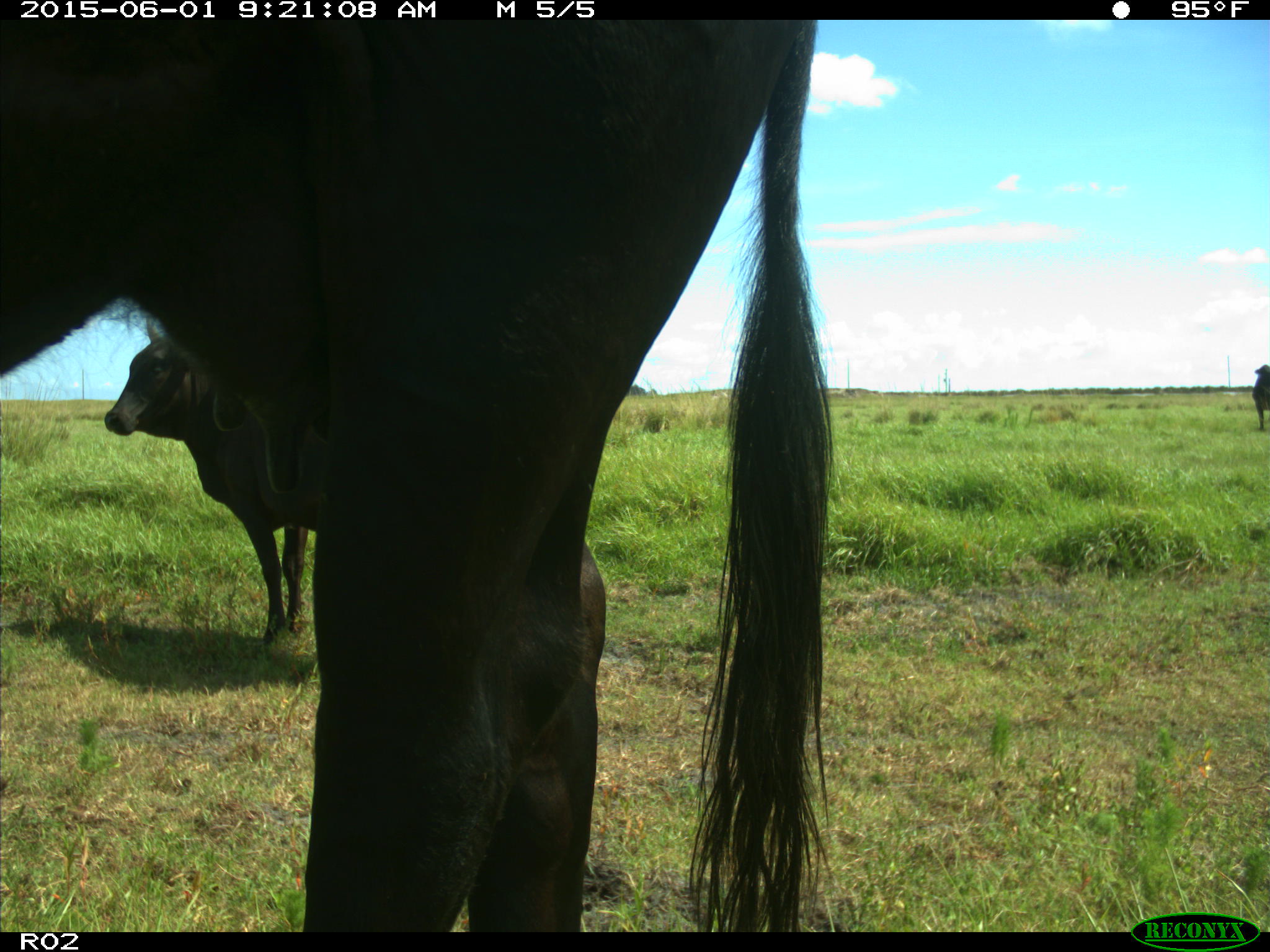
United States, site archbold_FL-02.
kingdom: Animalia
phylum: Chordata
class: Mammalia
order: Artiodactyla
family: Bovidae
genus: Bos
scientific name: Bos taurus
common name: domestic cow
Bos taurus (domestic cow).